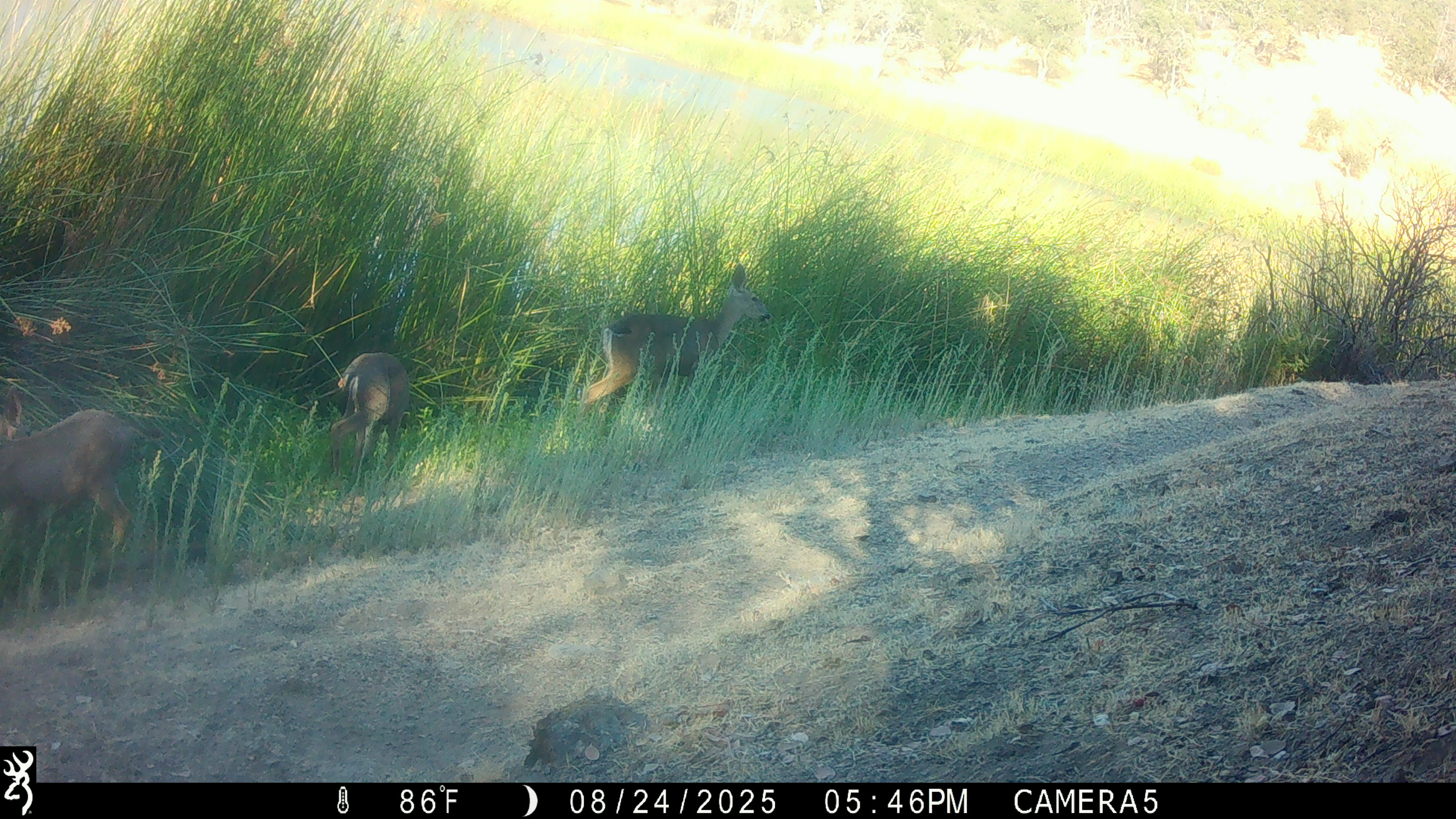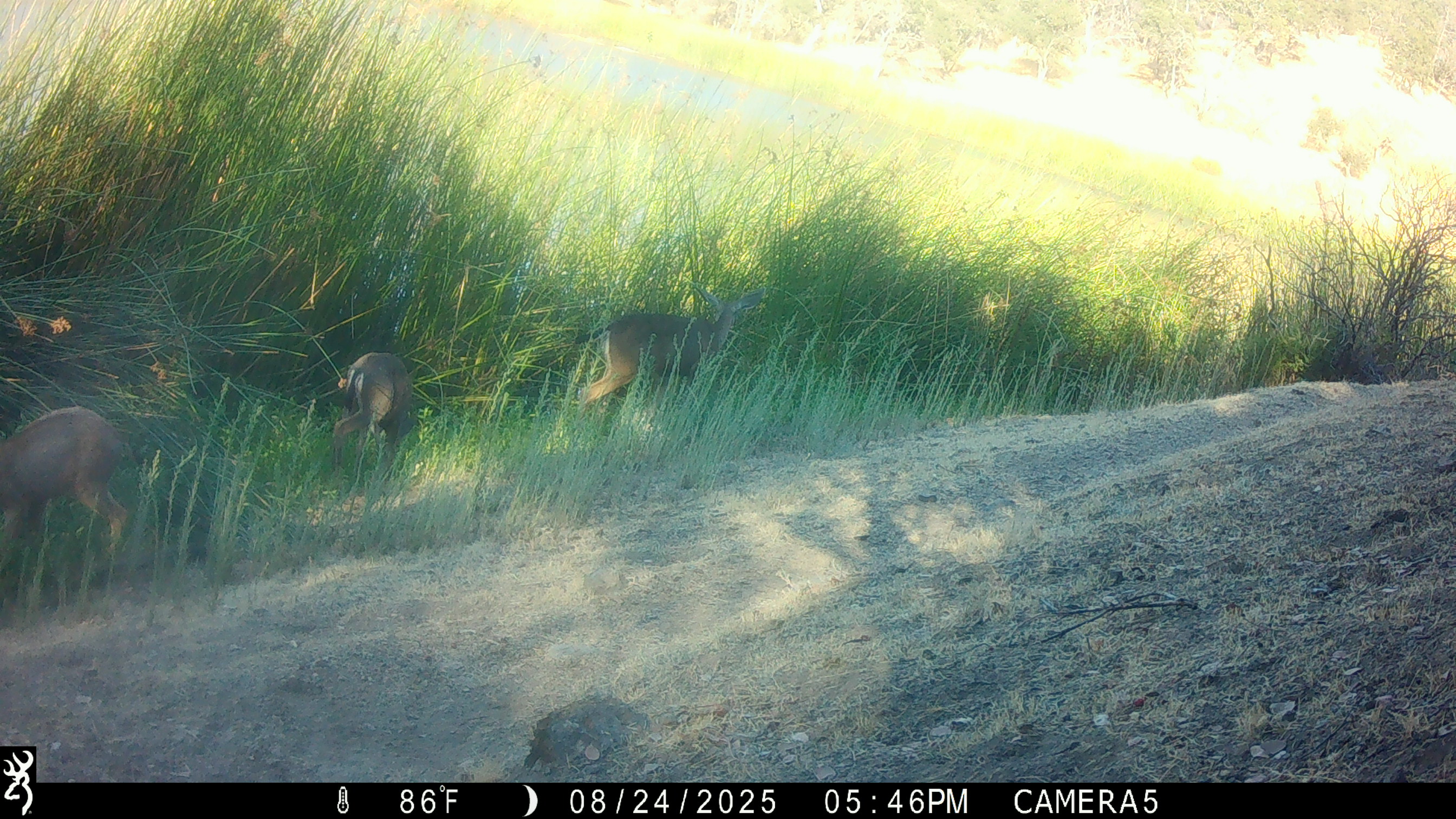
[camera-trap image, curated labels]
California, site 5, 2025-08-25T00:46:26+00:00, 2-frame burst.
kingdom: Animalia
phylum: Chordata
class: Mammalia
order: Artiodactyla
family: Cervidae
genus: Odocoileus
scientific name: Odocoileus hemionus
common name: mule deer